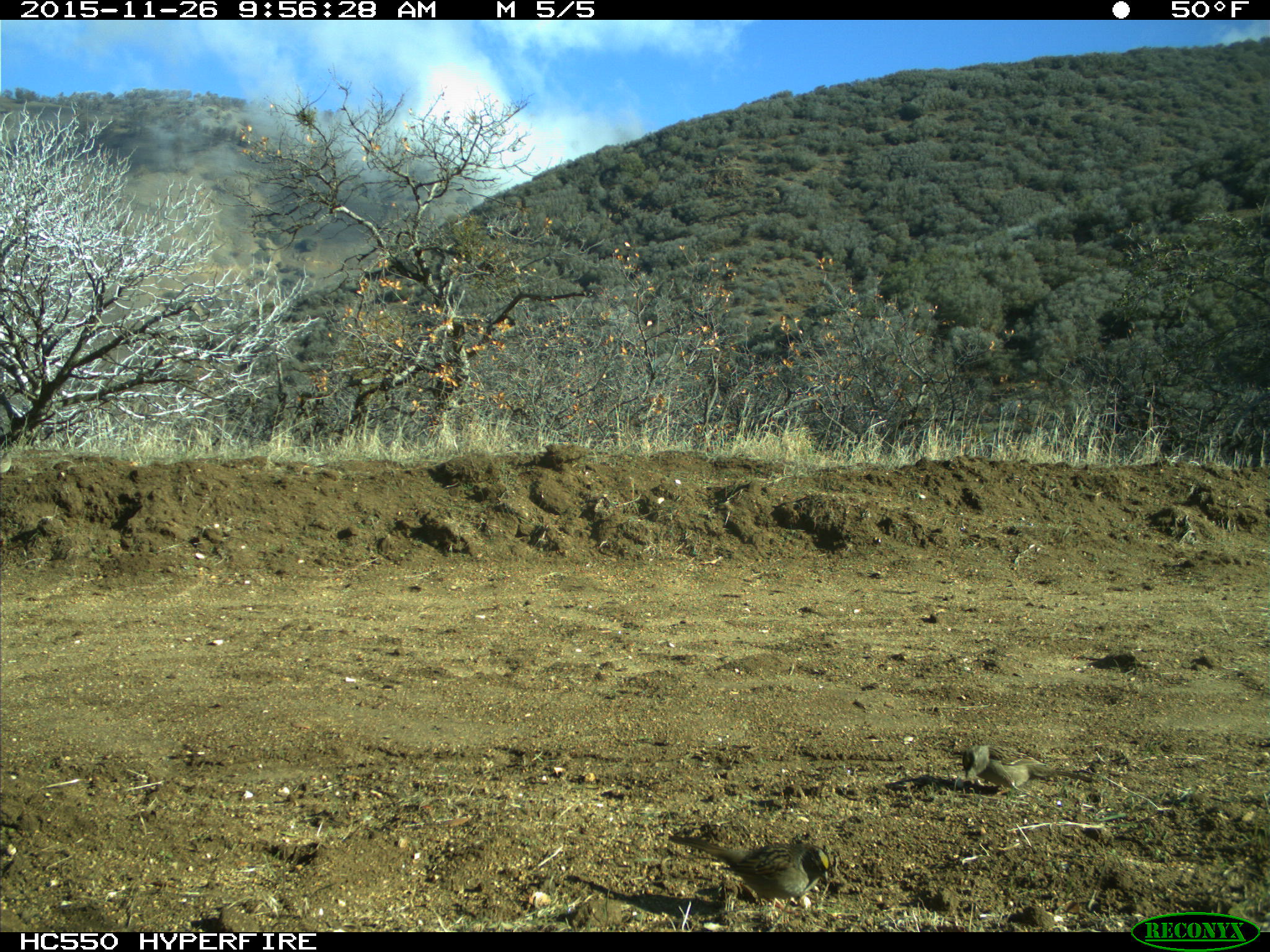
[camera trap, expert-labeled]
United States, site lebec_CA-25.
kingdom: Animalia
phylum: Chordata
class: Aves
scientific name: Aves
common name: birds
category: unidentified bird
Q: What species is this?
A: Unidentified bird (birds) (Aves).